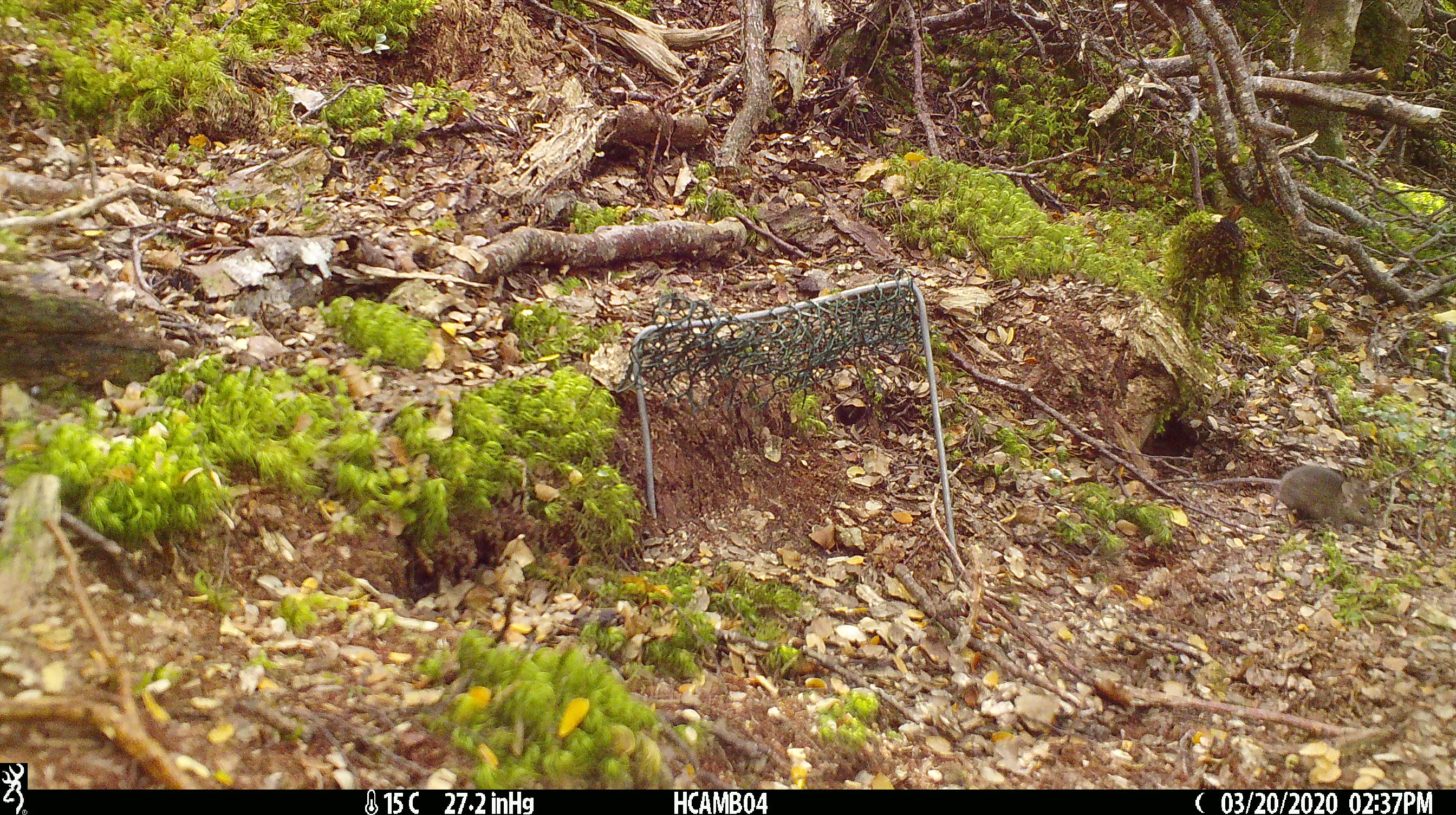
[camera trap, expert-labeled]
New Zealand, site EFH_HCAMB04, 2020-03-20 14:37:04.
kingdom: Animalia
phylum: Chordata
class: Mammalia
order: Rodentia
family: Muridae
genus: Mus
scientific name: Mus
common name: mouse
Mouse (Mus).